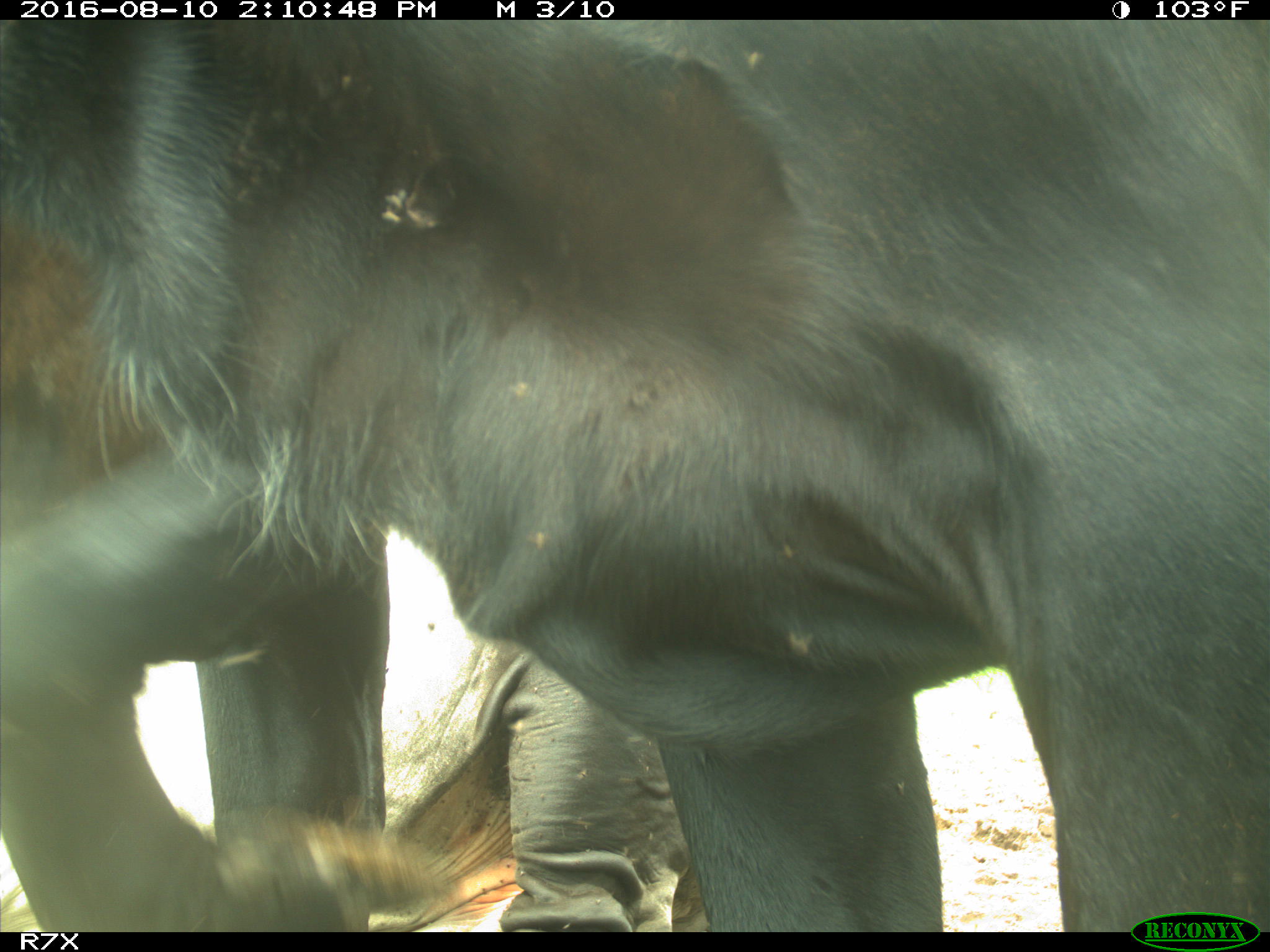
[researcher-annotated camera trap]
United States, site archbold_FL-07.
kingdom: Animalia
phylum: Chordata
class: Mammalia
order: Artiodactyla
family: Bovidae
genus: Bos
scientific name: Bos taurus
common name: domestic cow